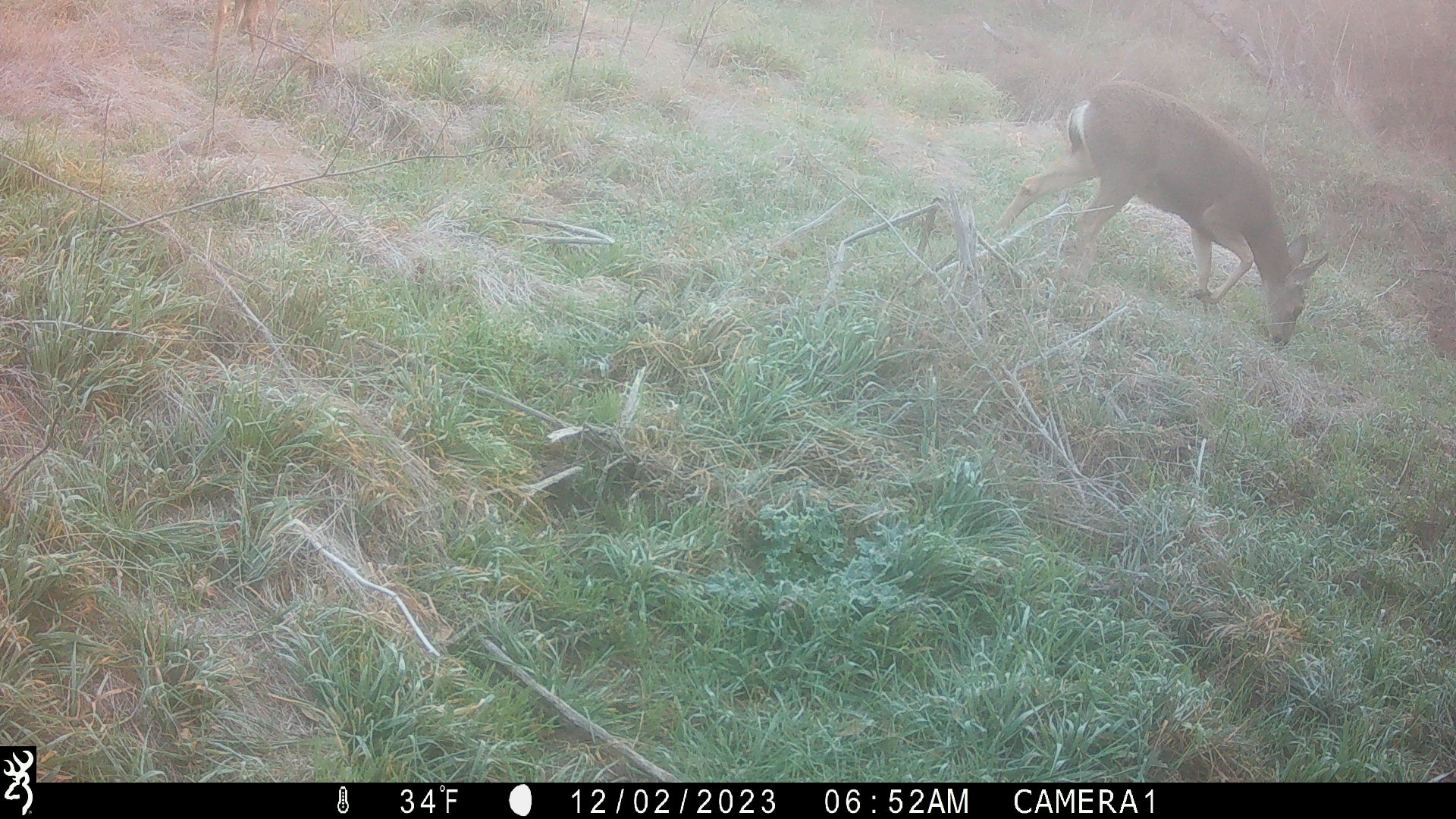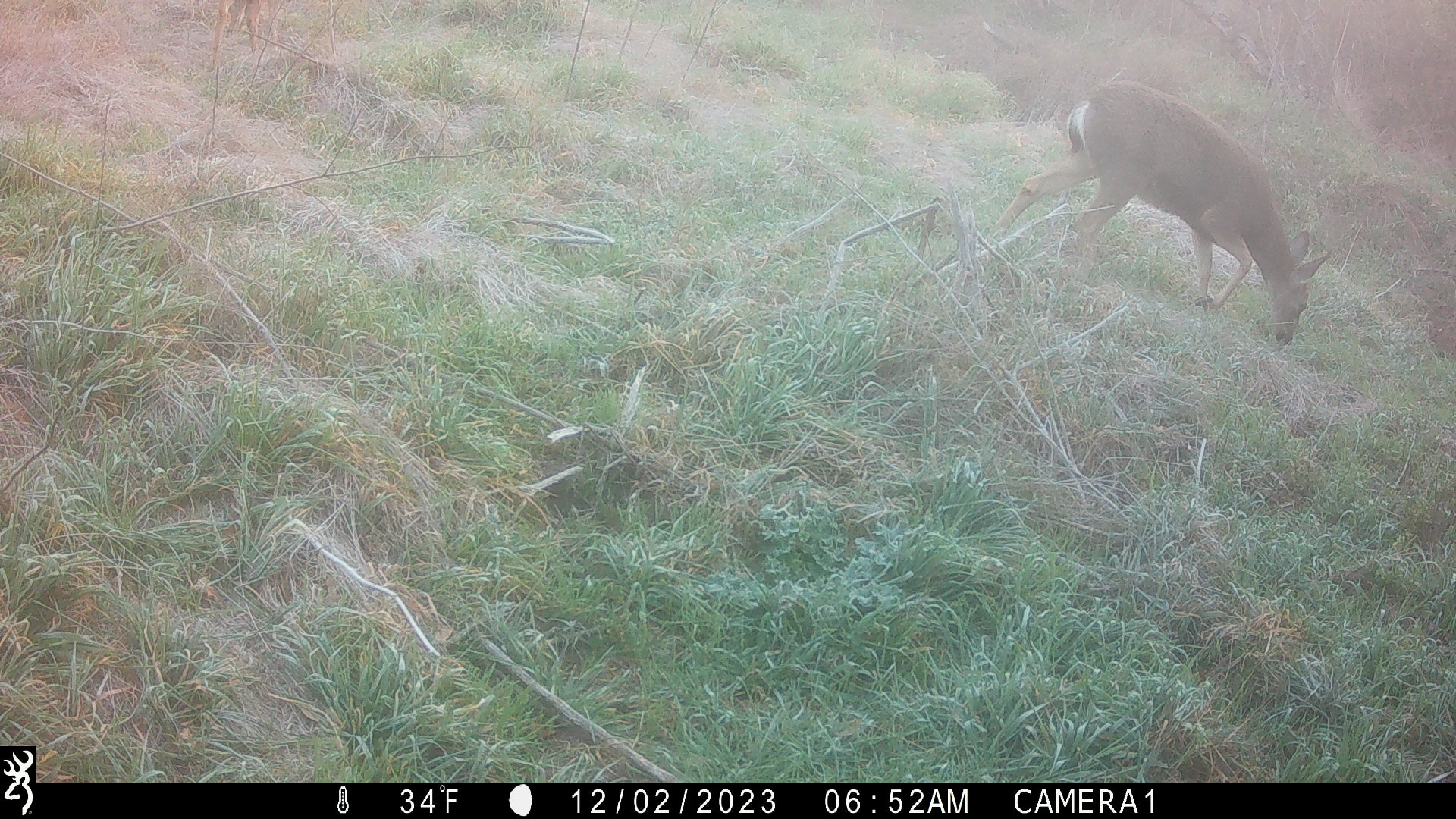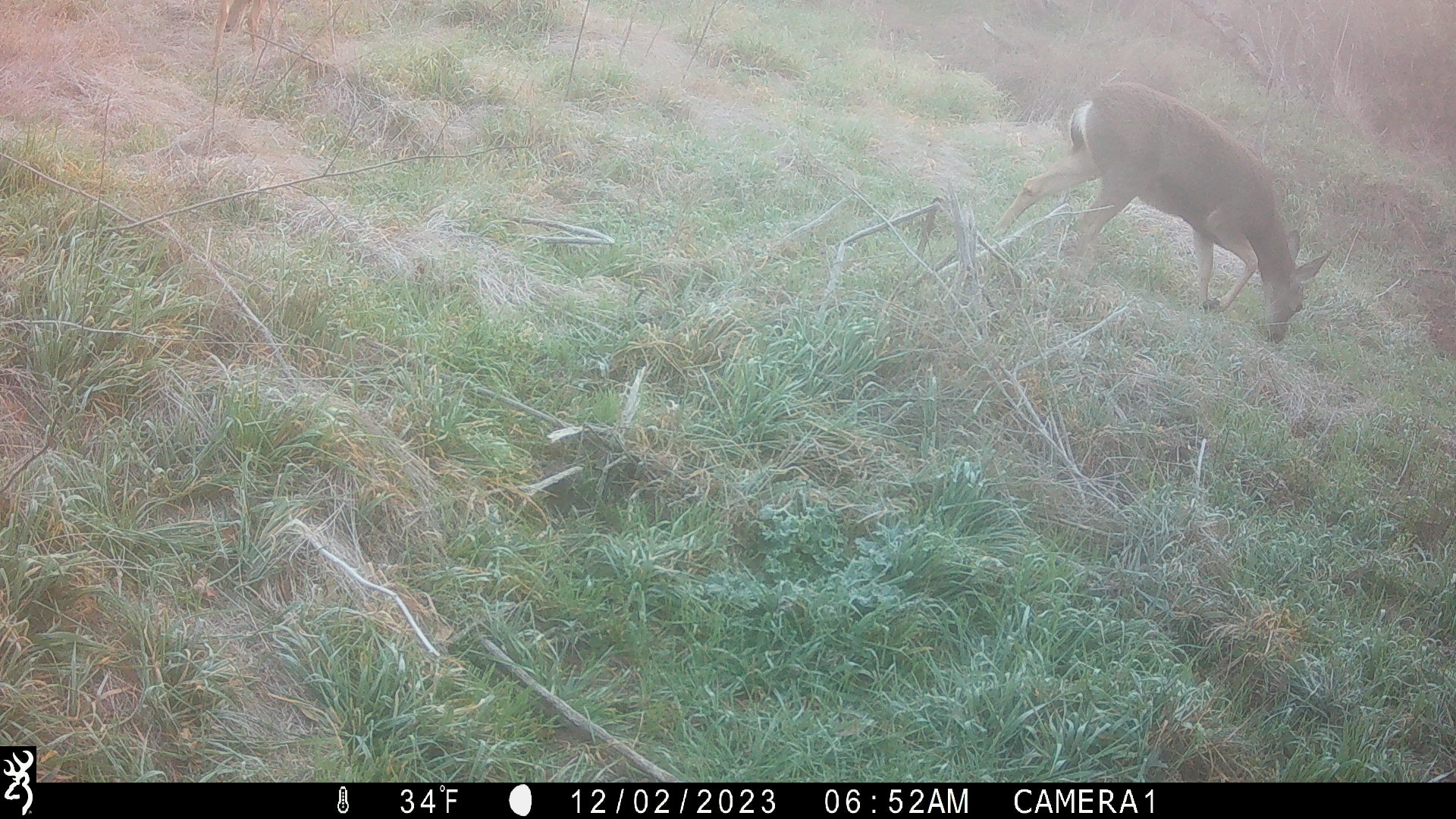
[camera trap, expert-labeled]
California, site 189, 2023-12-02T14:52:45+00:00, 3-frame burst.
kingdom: Animalia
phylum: Chordata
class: Mammalia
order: Artiodactyla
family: Cervidae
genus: Odocoileus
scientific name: Odocoileus hemionus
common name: mule deer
Mule deer (Odocoileus hemionus).